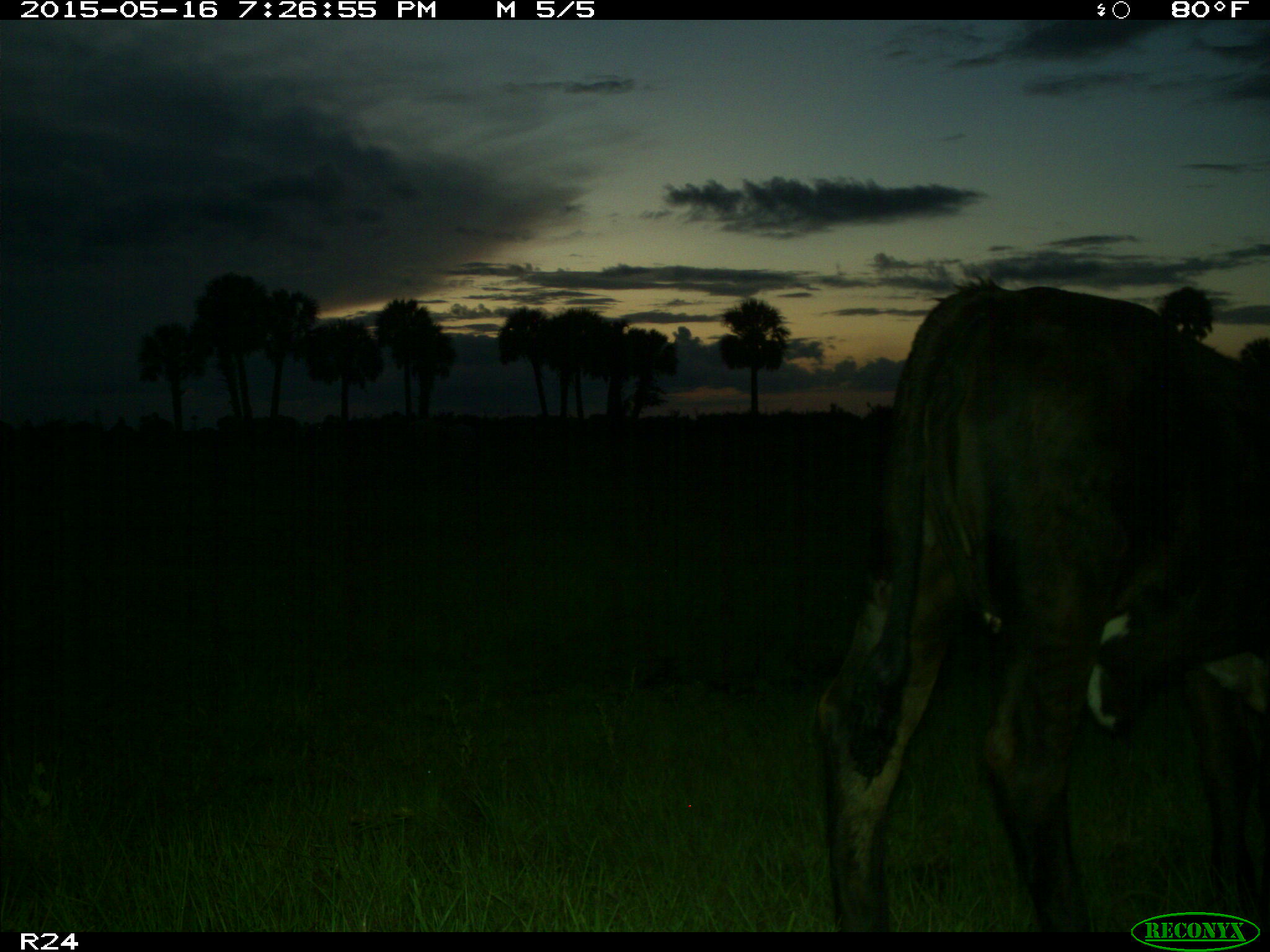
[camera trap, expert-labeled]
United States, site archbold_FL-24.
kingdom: Animalia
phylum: Chordata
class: Mammalia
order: Artiodactyla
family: Bovidae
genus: Bos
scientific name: Bos taurus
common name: domestic cow